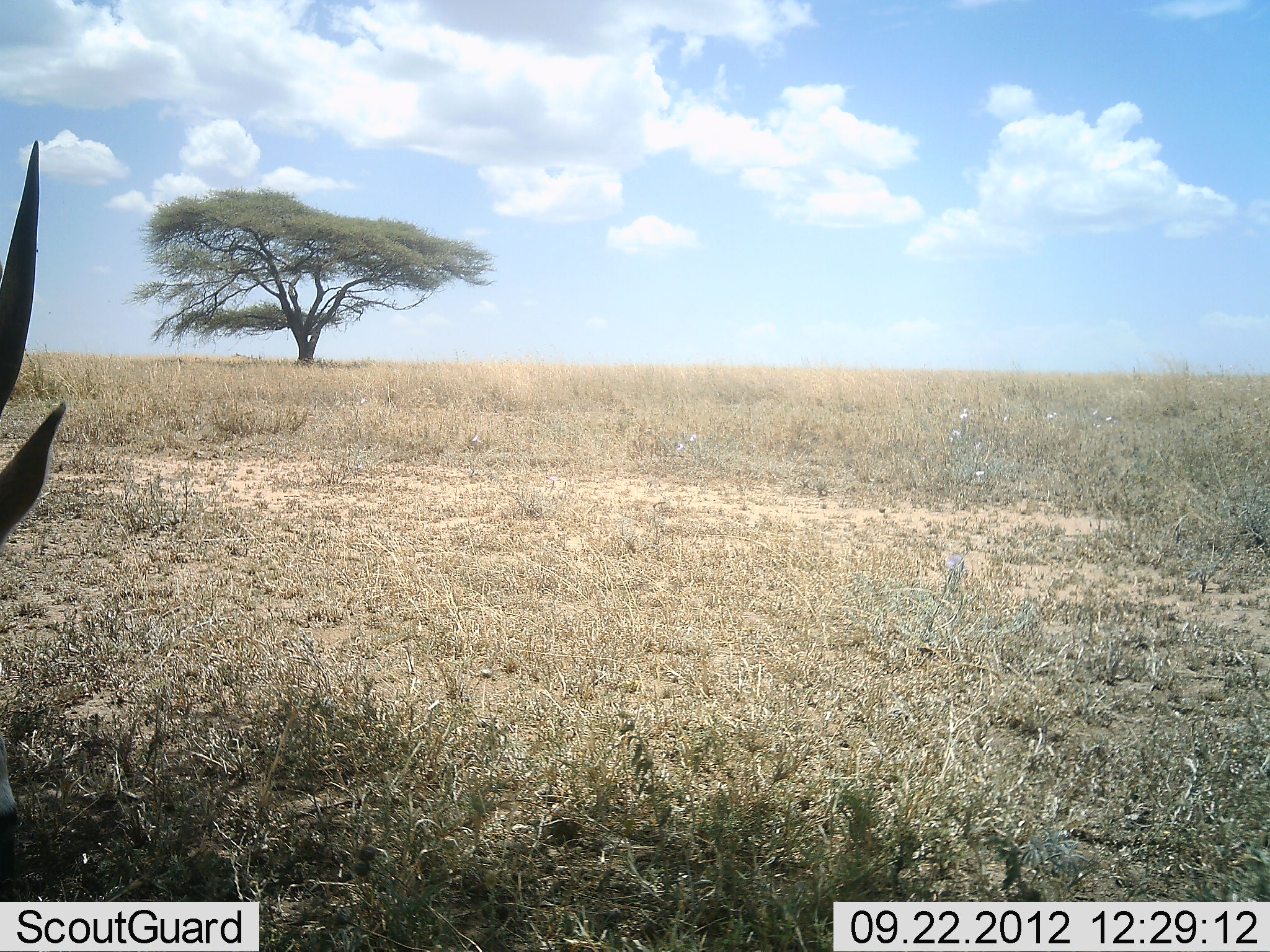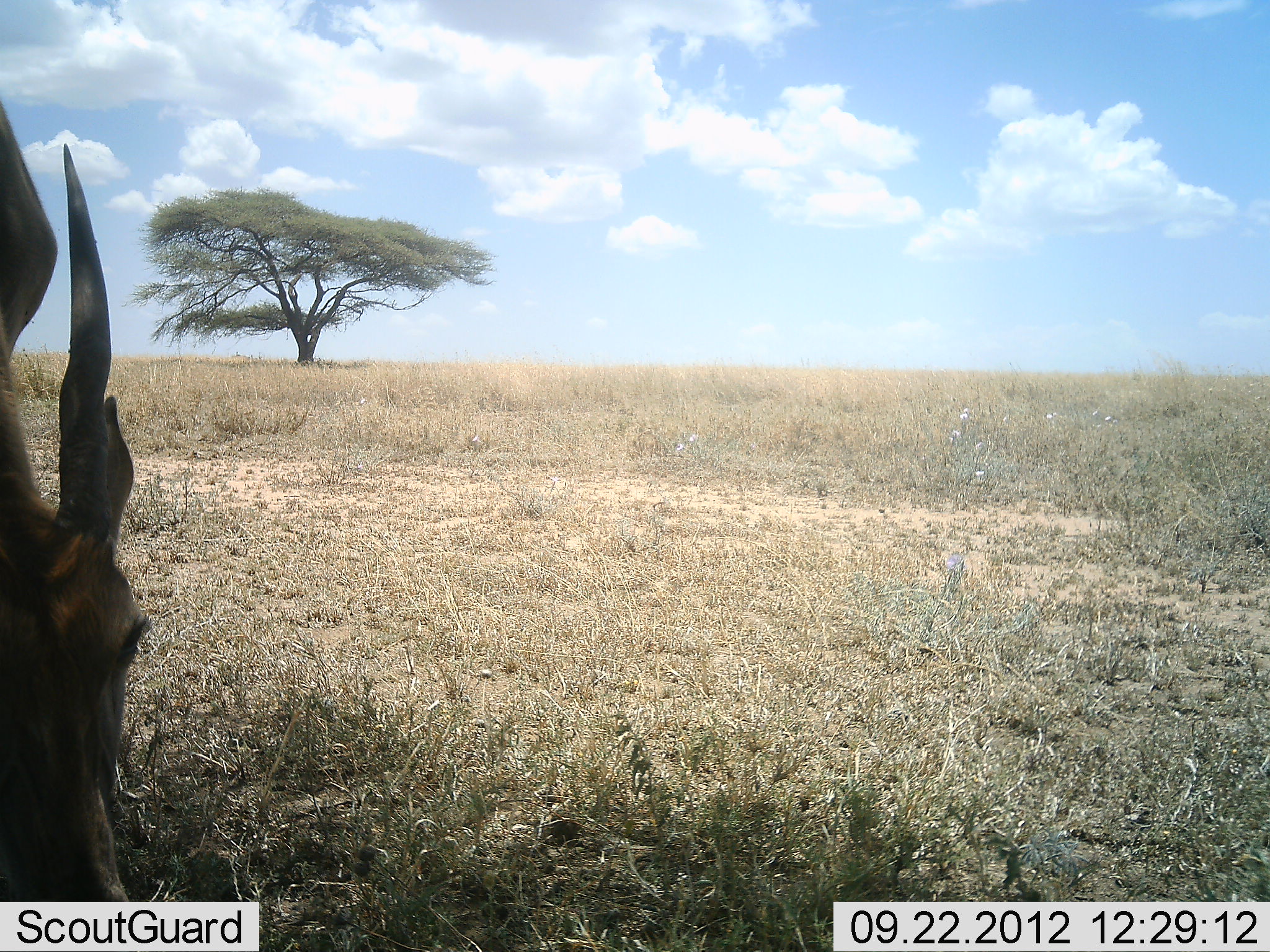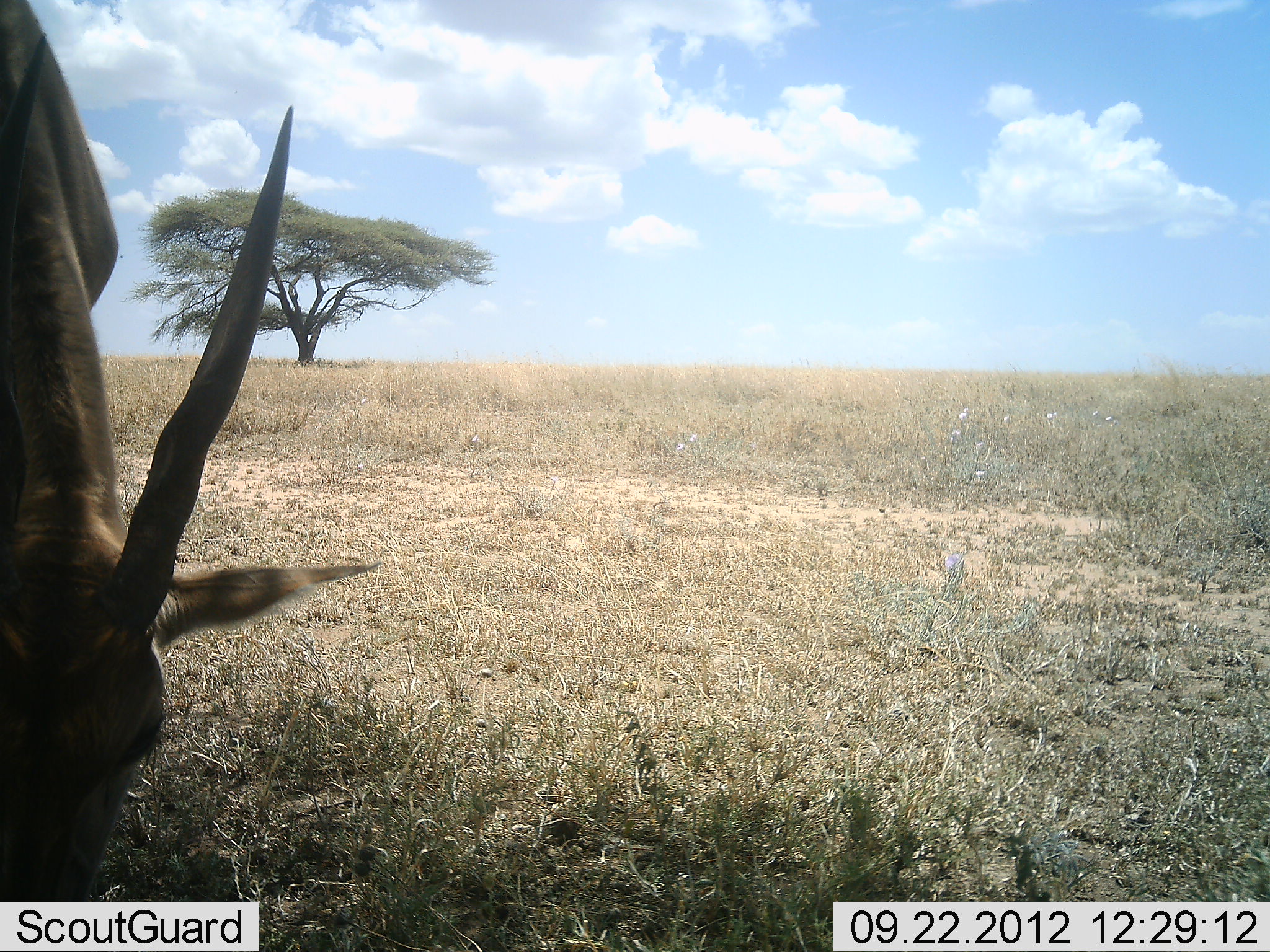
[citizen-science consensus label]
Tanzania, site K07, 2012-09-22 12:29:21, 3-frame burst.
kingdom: Animalia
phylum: Chordata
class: Mammalia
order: Artiodactyla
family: Bovidae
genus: Tragelaphus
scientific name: Tragelaphus oryx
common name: eland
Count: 1.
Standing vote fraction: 20%.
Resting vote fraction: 0%.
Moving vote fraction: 10%.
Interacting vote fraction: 0%.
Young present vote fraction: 0%.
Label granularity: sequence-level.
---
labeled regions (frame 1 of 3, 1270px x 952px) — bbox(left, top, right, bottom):
animal: bbox(0, 141, 70, 542)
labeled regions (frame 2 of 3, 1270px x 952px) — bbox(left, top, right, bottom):
animal: bbox(0, 96, 156, 778)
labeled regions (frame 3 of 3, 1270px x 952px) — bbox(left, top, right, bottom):
animal: bbox(0, 0, 383, 803)